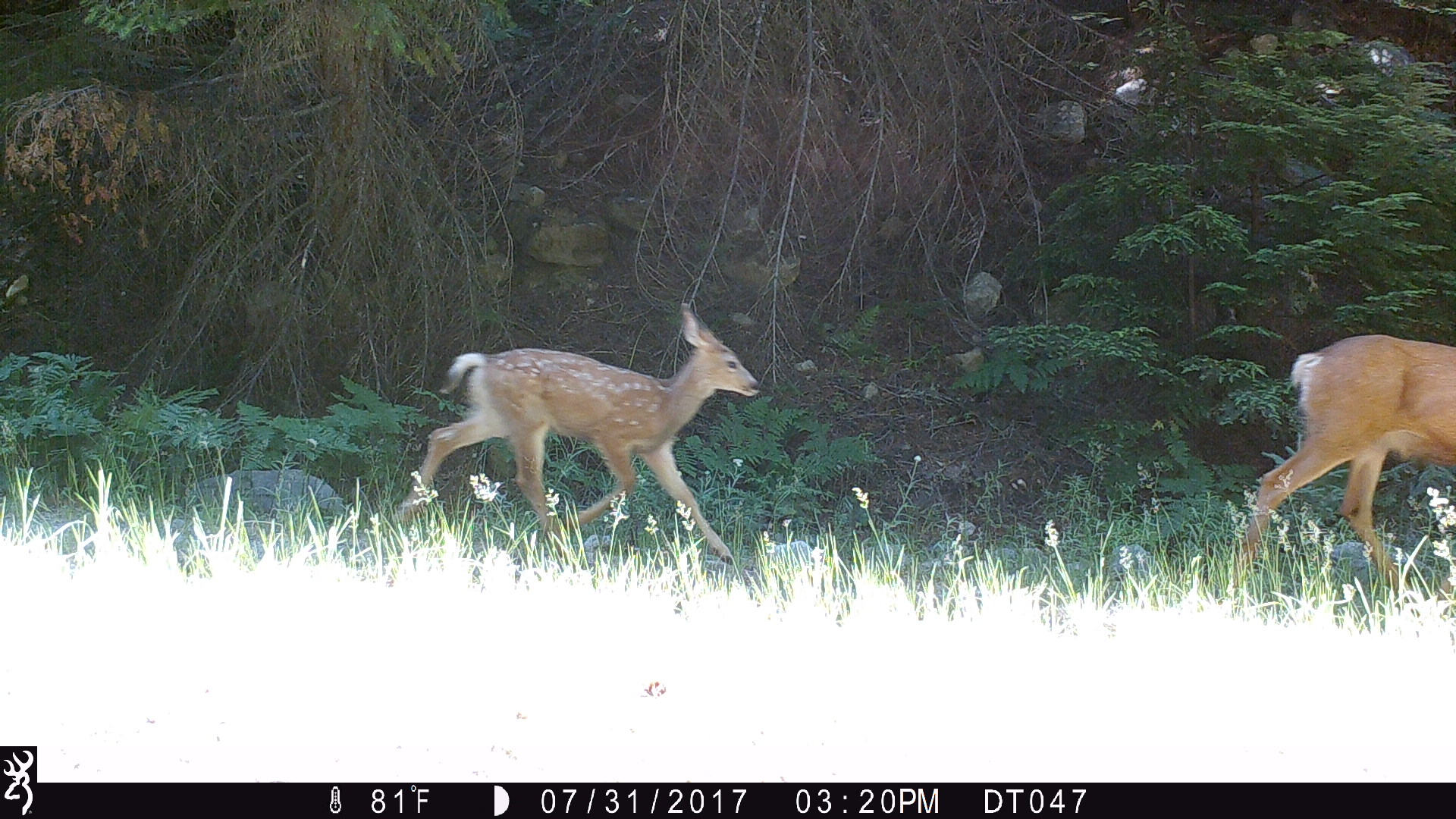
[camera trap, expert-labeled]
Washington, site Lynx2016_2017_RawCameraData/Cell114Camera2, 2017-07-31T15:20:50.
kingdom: Animalia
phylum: Chordata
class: Mammalia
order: Artiodactyla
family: Cervidae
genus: Odocoileus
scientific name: Odocoileus hemionus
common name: mule deer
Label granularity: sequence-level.